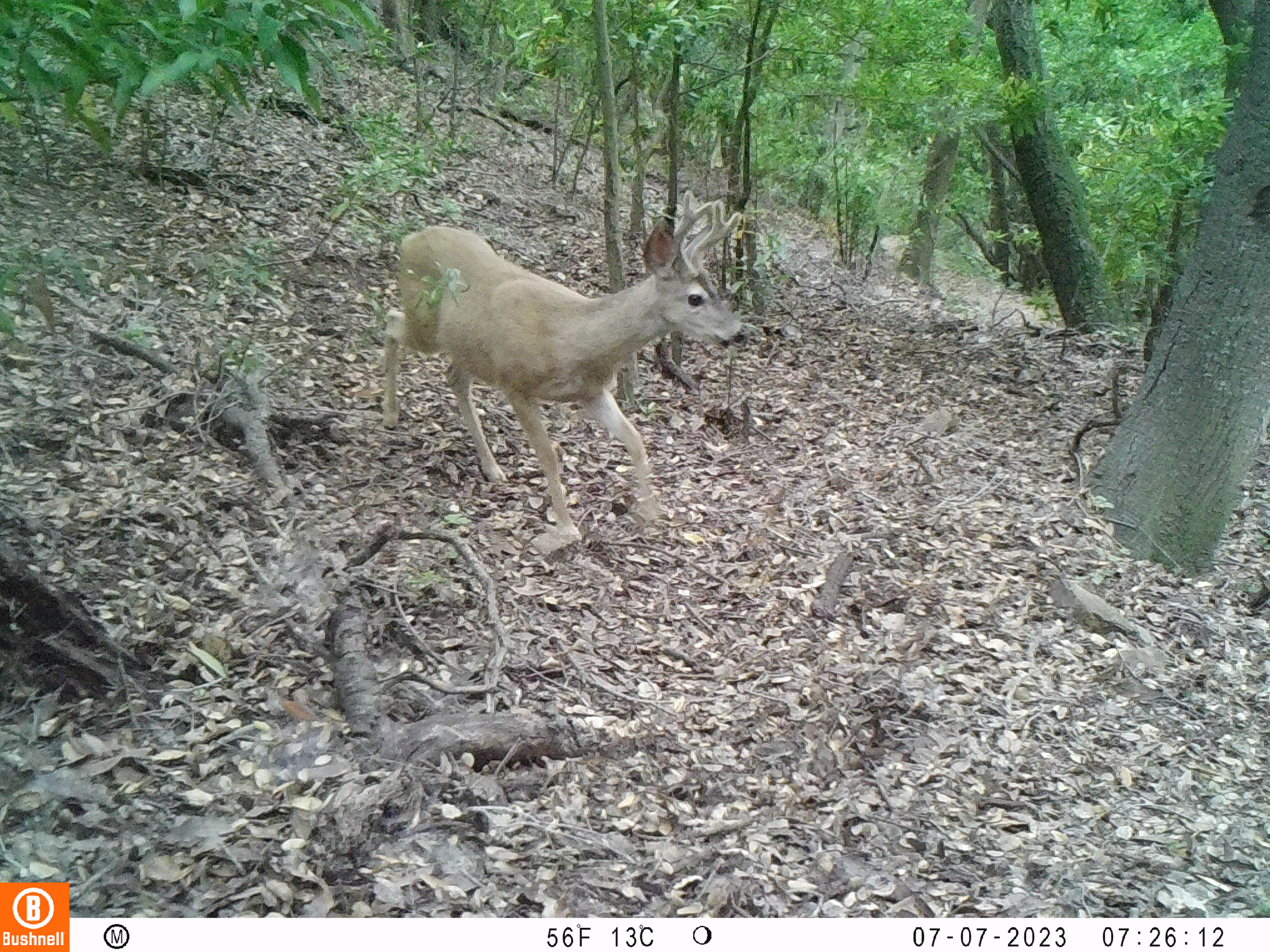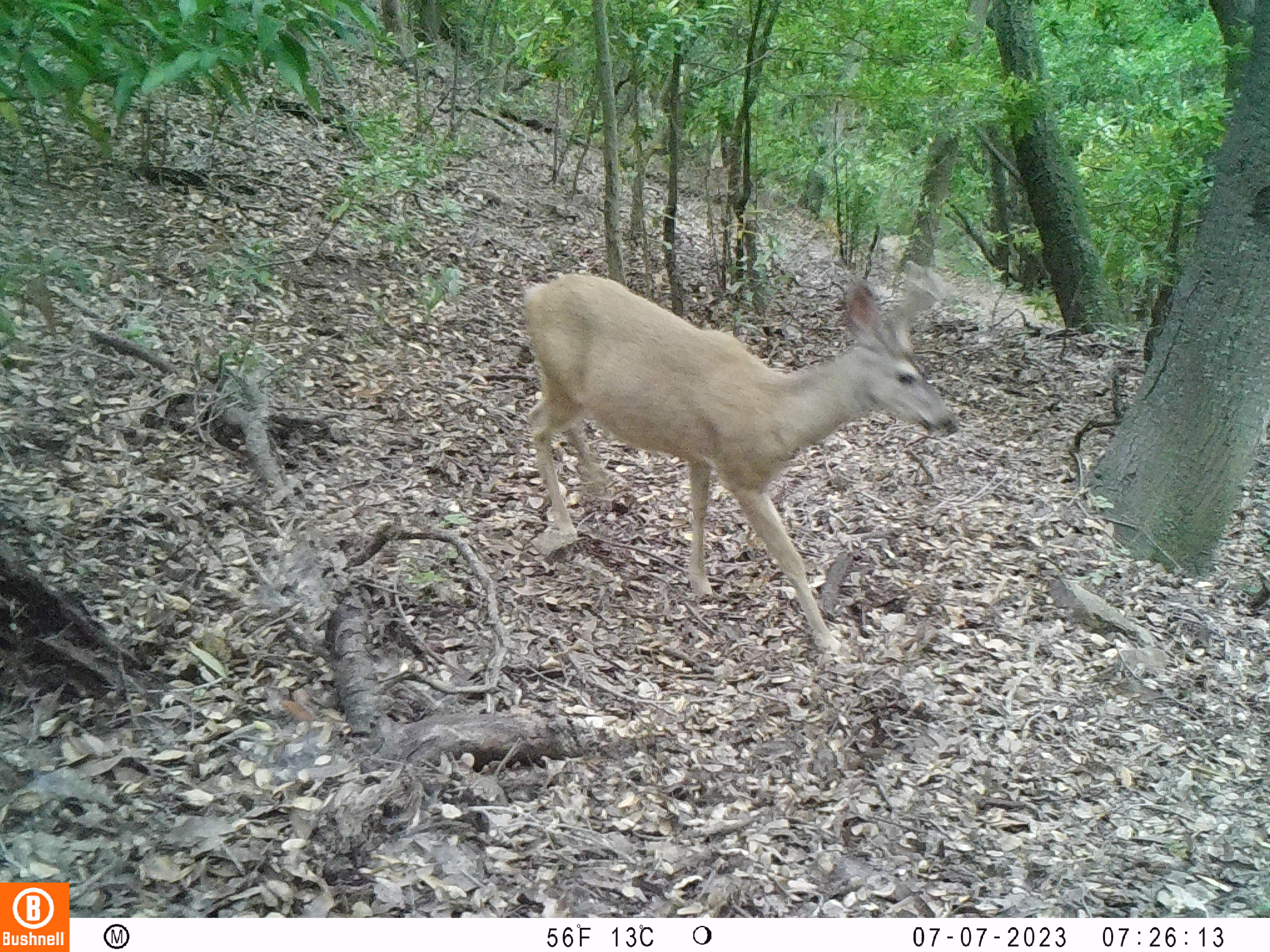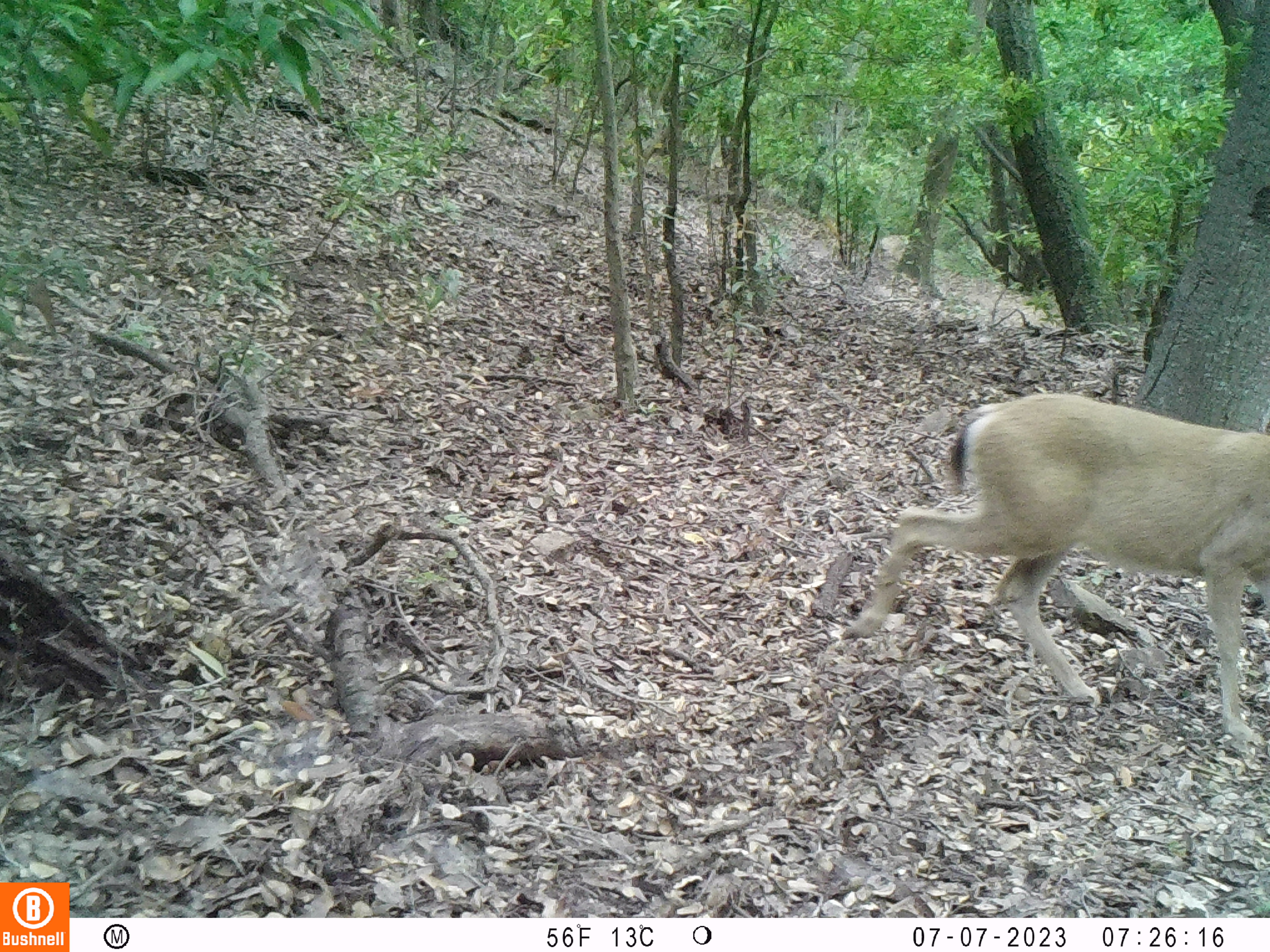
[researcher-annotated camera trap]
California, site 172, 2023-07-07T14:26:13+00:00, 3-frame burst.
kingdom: Animalia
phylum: Chordata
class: Mammalia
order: Artiodactyla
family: Cervidae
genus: Odocoileus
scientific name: Odocoileus hemionus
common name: mule deer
Mule deer (Odocoileus hemionus).